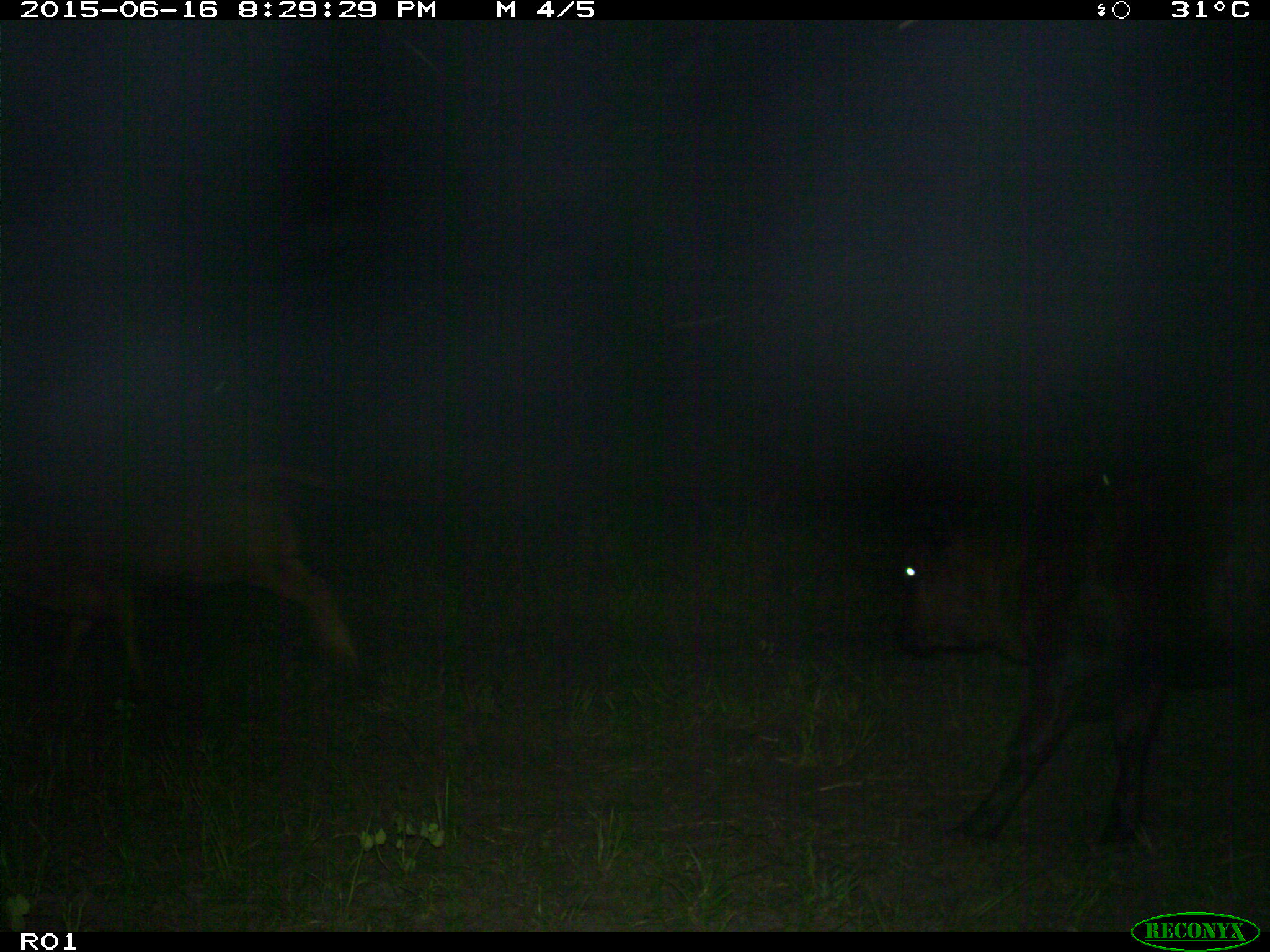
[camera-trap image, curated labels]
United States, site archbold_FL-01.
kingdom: Animalia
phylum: Chordata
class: Mammalia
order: Artiodactyla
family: Bovidae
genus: Bos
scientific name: Bos taurus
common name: domestic cow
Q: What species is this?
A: Bos taurus (domestic cow).